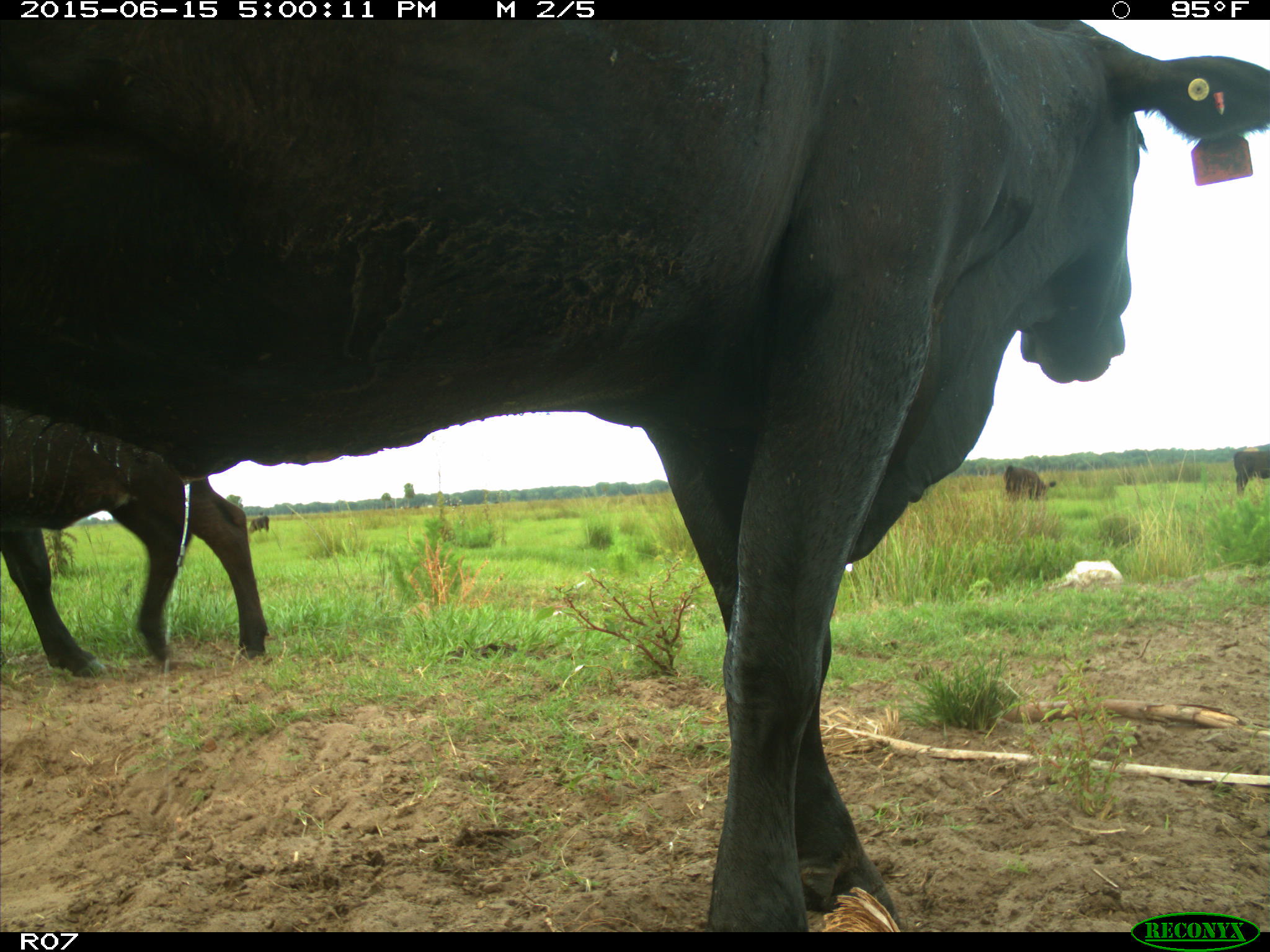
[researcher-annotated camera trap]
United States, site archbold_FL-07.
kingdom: Animalia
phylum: Chordata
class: Mammalia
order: Artiodactyla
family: Bovidae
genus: Bos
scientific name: Bos taurus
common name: domestic cow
Bos taurus (domestic cow).